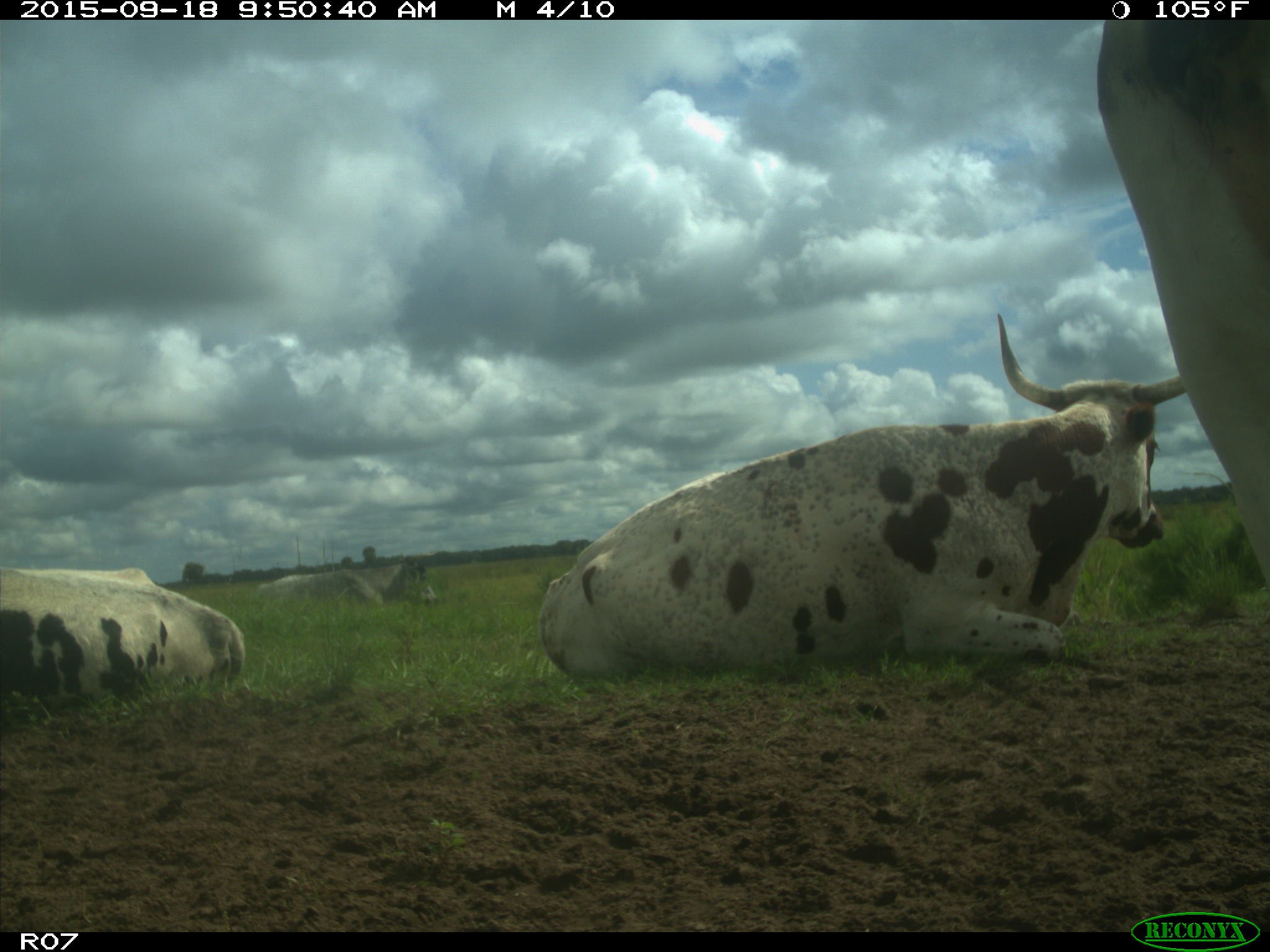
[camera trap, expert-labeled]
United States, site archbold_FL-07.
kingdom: Animalia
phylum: Chordata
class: Mammalia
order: Artiodactyla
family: Bovidae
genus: Bos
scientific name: Bos taurus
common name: domestic cow